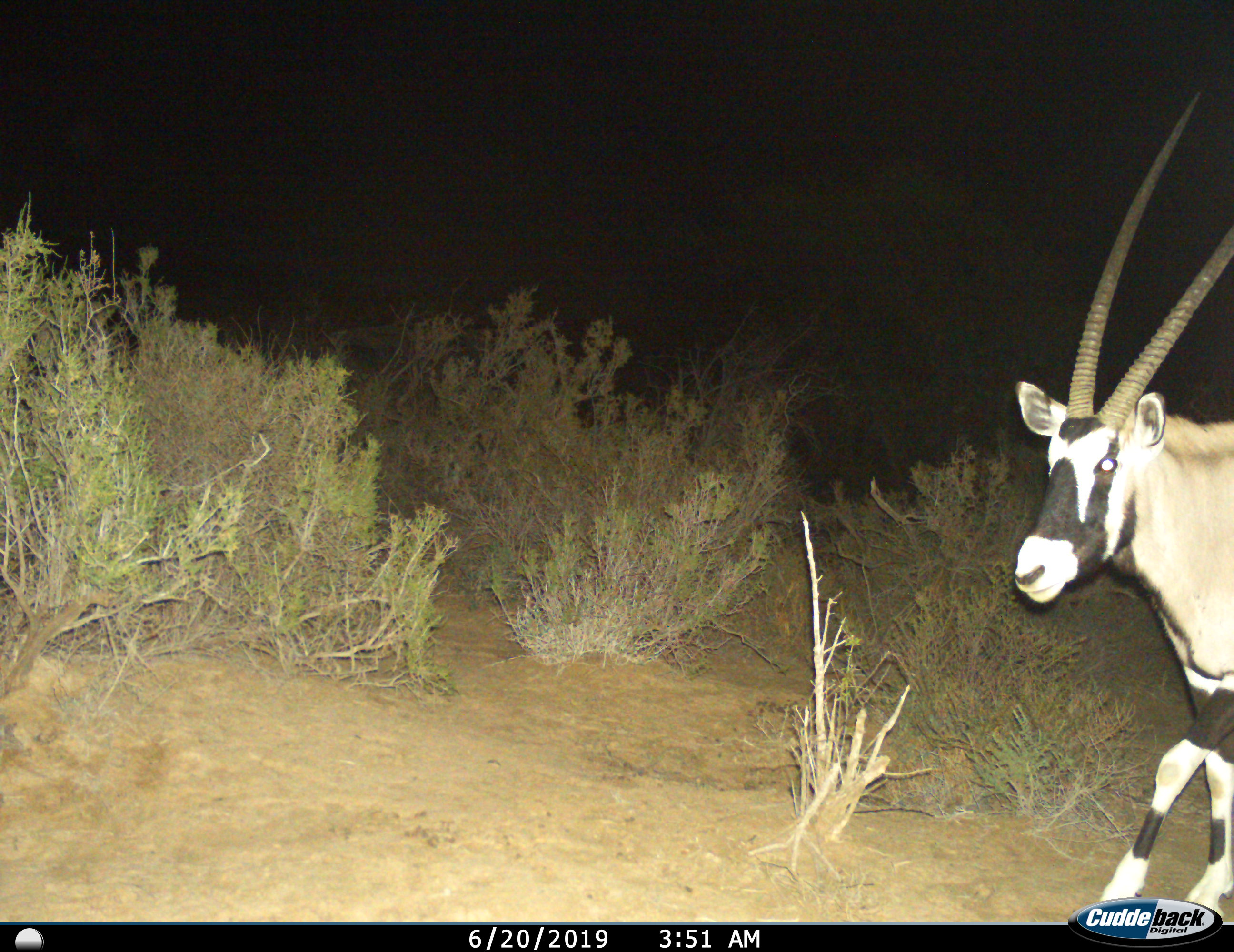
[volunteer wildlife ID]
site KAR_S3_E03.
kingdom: Animalia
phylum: Chordata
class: Mammalia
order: Artiodactyla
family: Bovidae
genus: Oryx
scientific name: Oryx gazella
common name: gemsbok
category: oryx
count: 1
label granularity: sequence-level